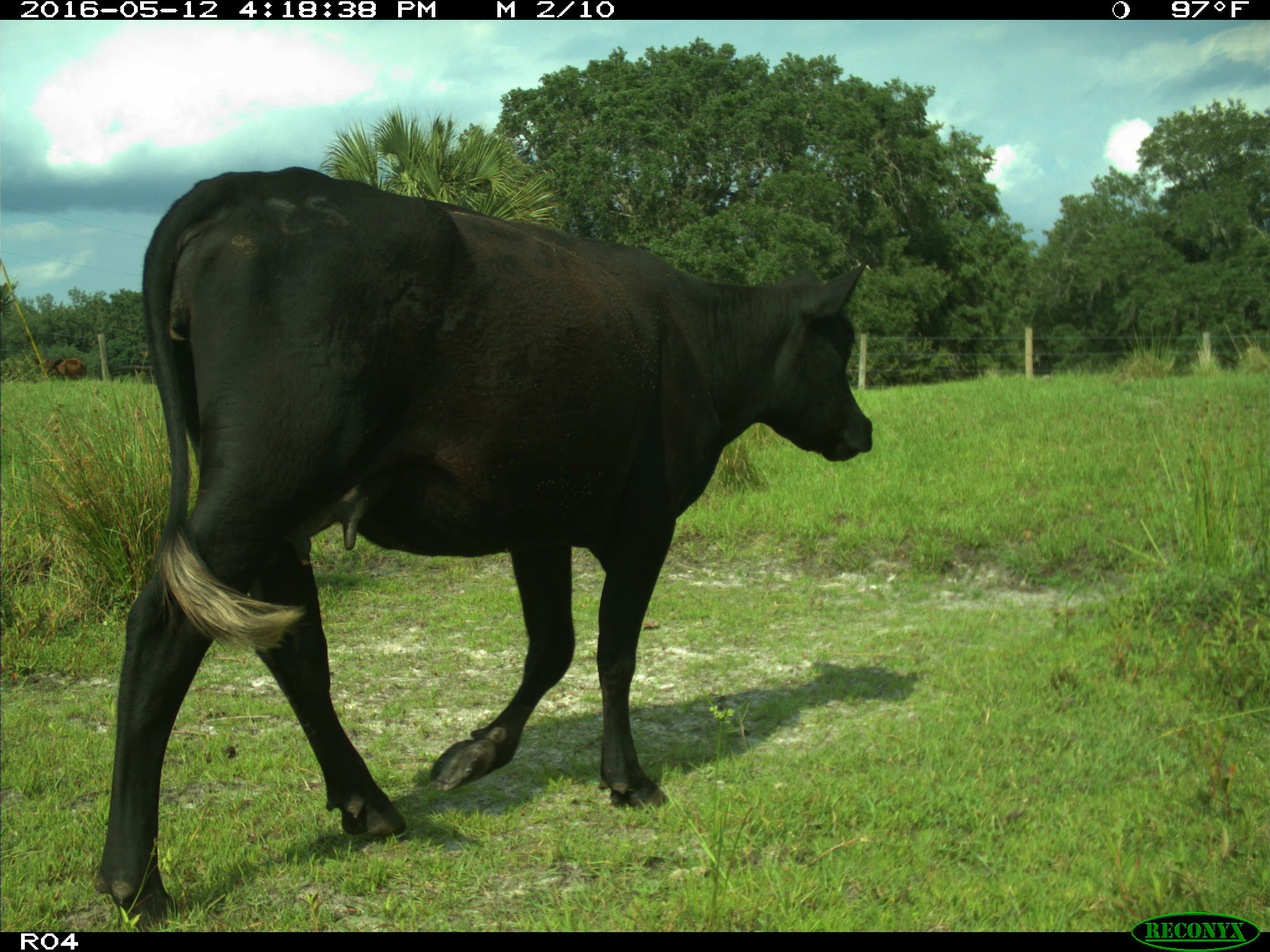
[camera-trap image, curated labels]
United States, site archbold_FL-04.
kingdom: Animalia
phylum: Chordata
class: Mammalia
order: Artiodactyla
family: Bovidae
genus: Bos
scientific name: Bos taurus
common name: domestic cow